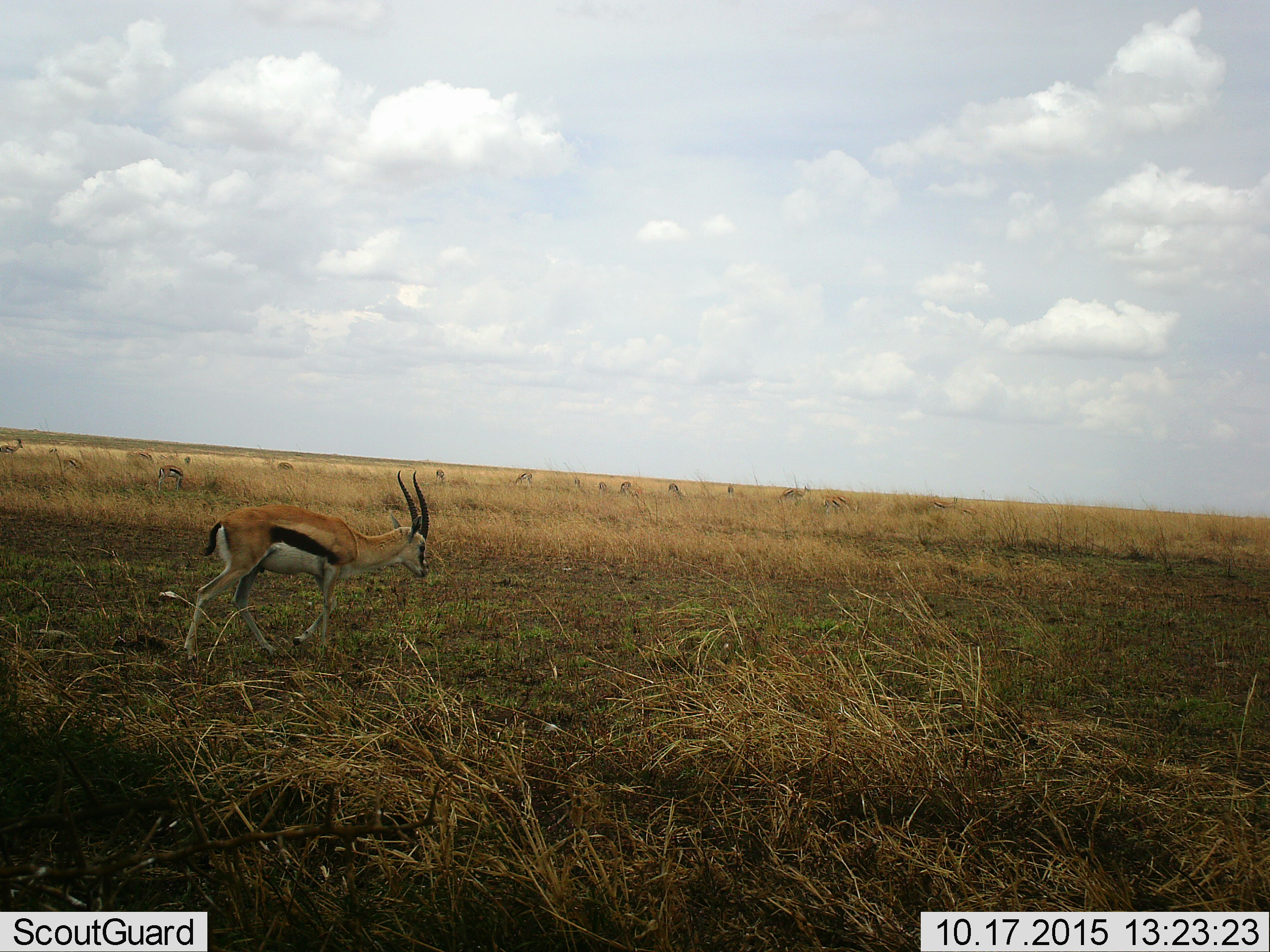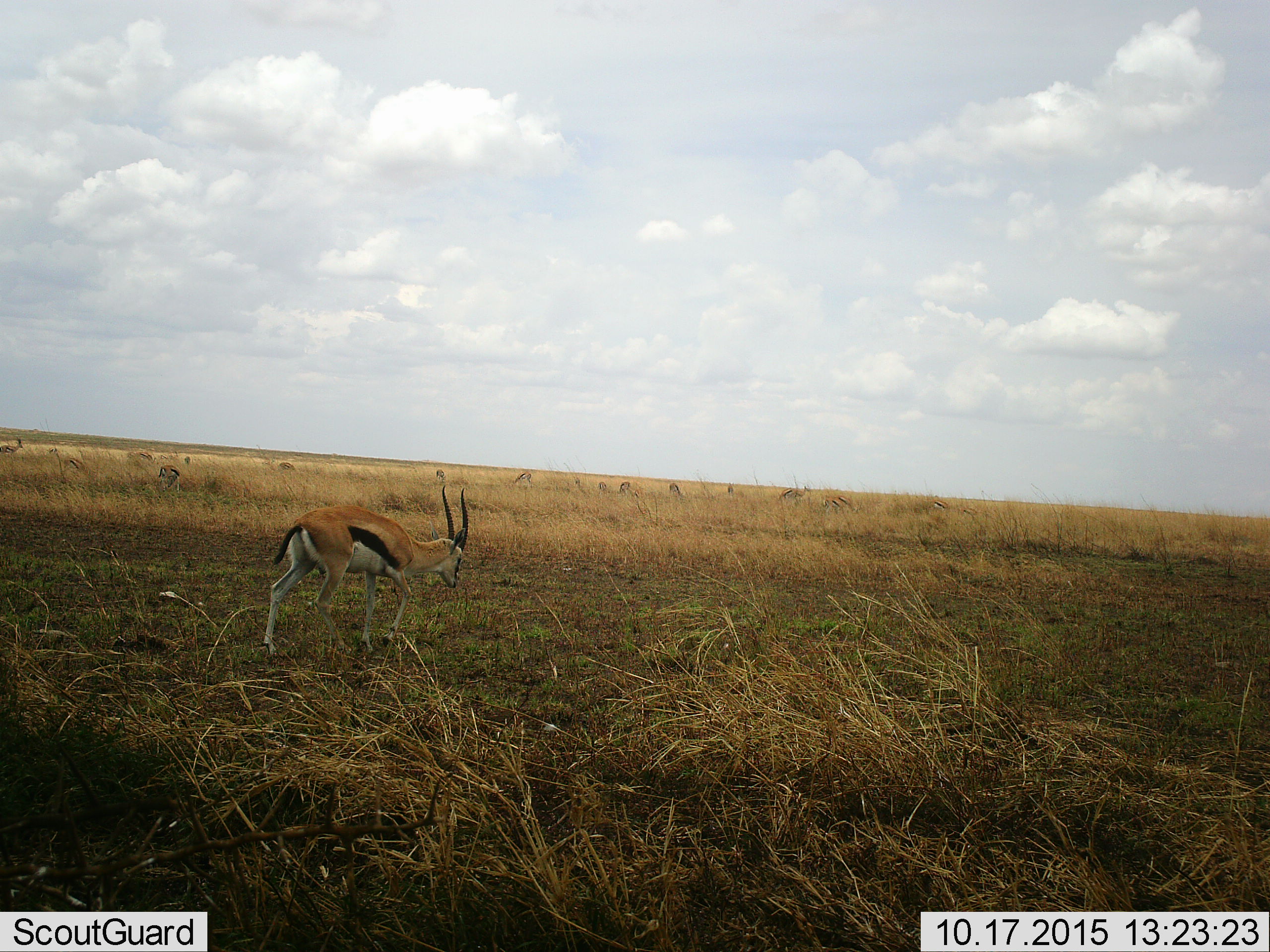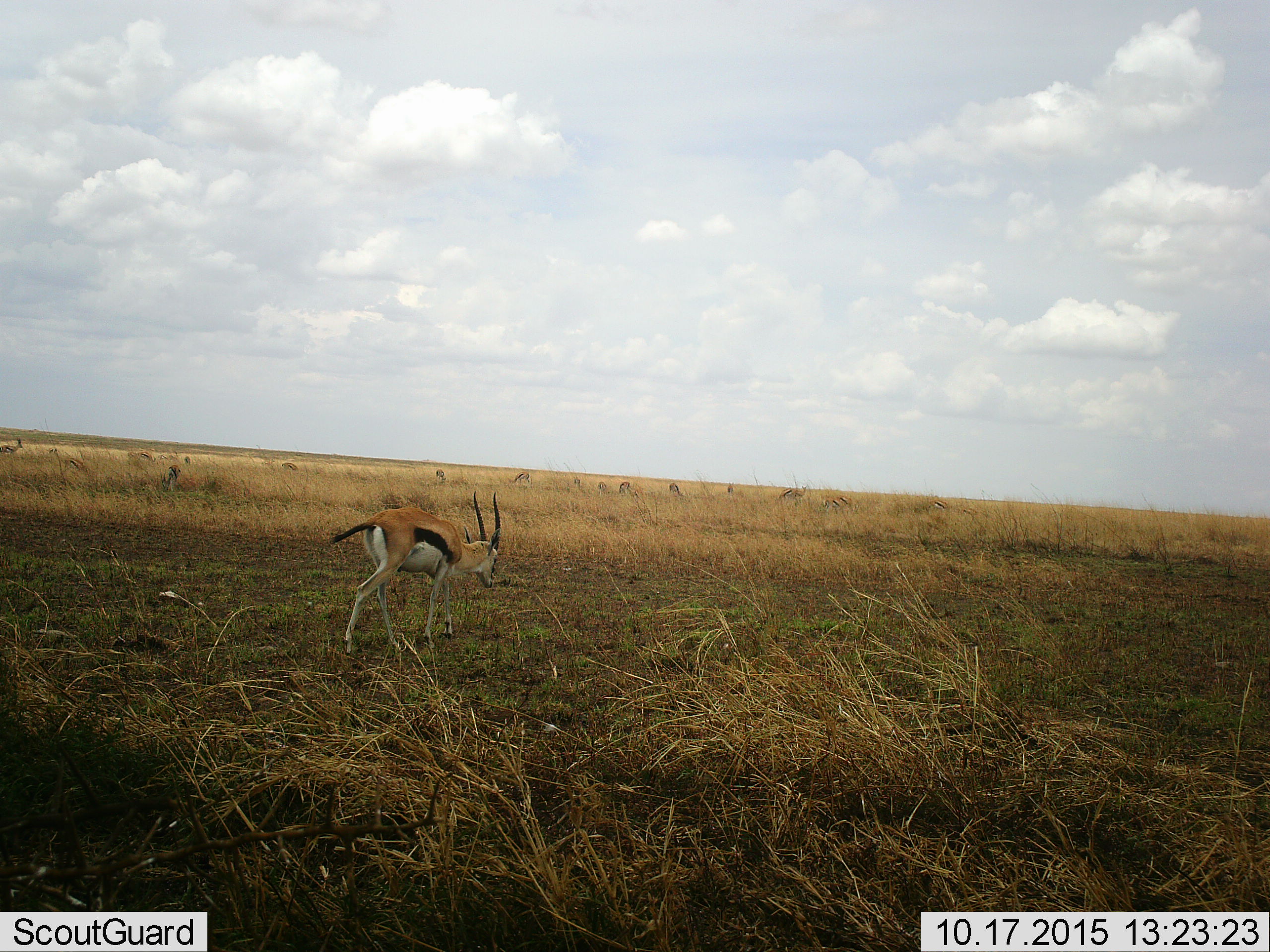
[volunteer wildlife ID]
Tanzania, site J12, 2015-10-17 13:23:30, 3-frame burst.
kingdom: Animalia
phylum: Chordata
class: Mammalia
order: Artiodactyla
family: Bovidae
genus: Eudorcas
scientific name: Eudorcas thomsonii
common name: thomson's gazelle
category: gazellethomsons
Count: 1.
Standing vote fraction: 33%.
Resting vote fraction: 11%.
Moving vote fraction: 100%.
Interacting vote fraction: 0%.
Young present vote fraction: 0%.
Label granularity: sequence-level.